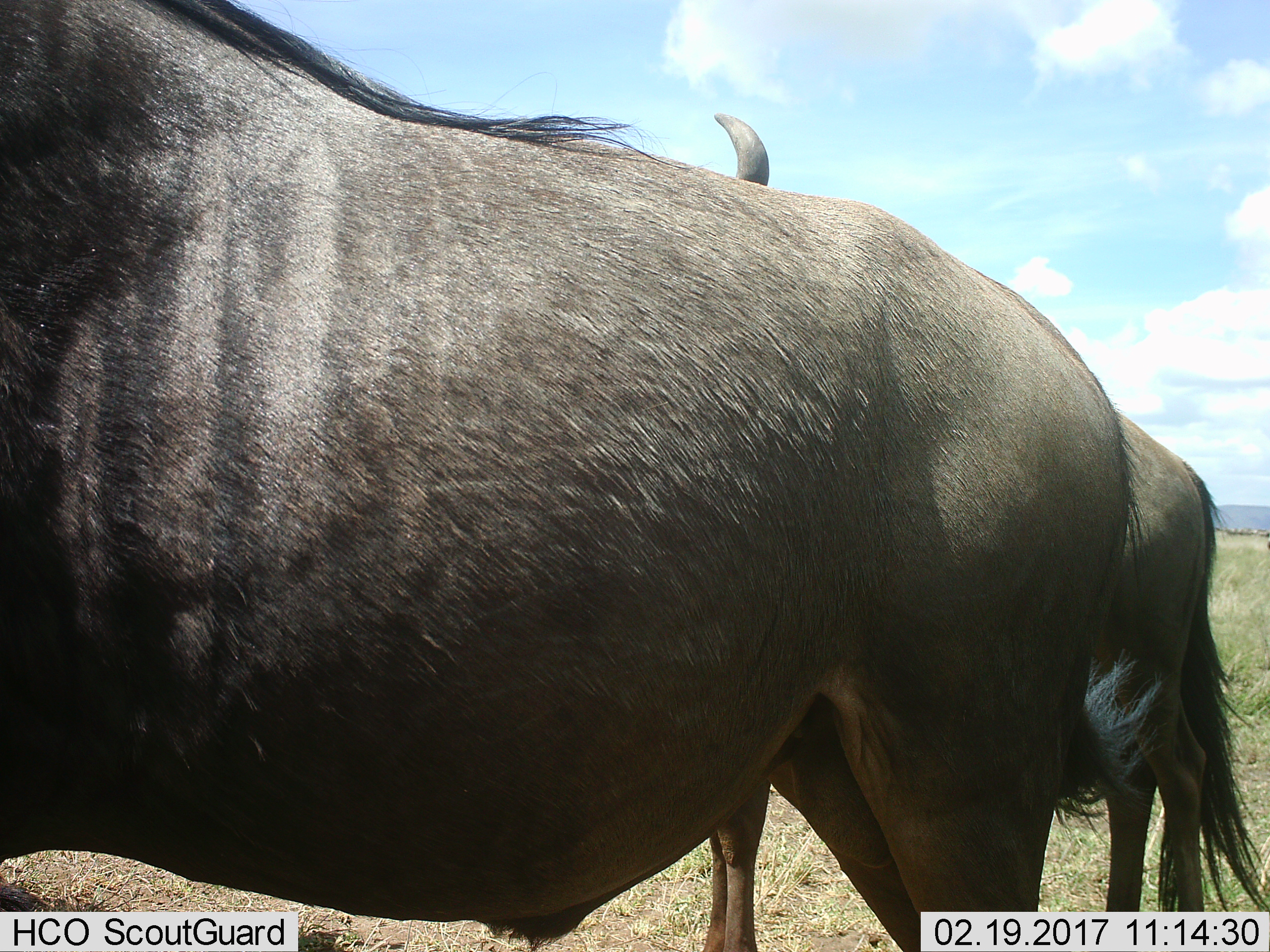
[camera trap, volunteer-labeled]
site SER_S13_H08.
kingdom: Animalia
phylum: Chordata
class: Mammalia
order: Artiodactyla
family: Bovidae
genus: Connochaetes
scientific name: Connochaetes taurinus taurinus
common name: blue wildebeest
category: wildebeestblue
Wildebeestblue (blue wildebeest) (Connochaetes taurinus taurinus), count 2. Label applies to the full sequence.